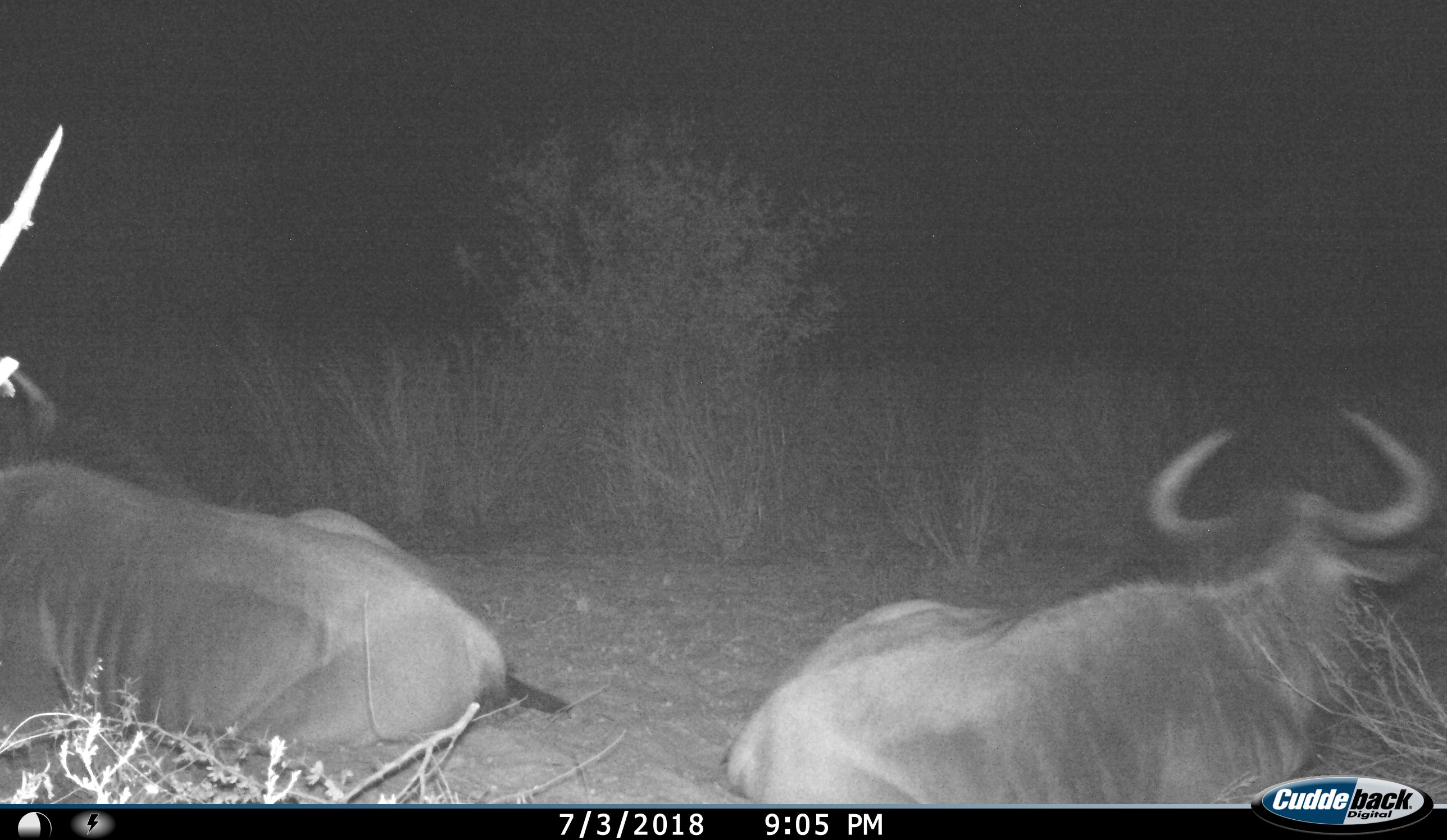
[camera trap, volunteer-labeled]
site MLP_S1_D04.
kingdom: Animalia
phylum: Chordata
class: Mammalia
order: Artiodactyla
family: Bovidae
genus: Connochaetes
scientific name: Connochaetes taurinus taurinus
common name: blue wildebeest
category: wildebeestblue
Wildebeestblue (blue wildebeest) (Connochaetes taurinus taurinus), count 2. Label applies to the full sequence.